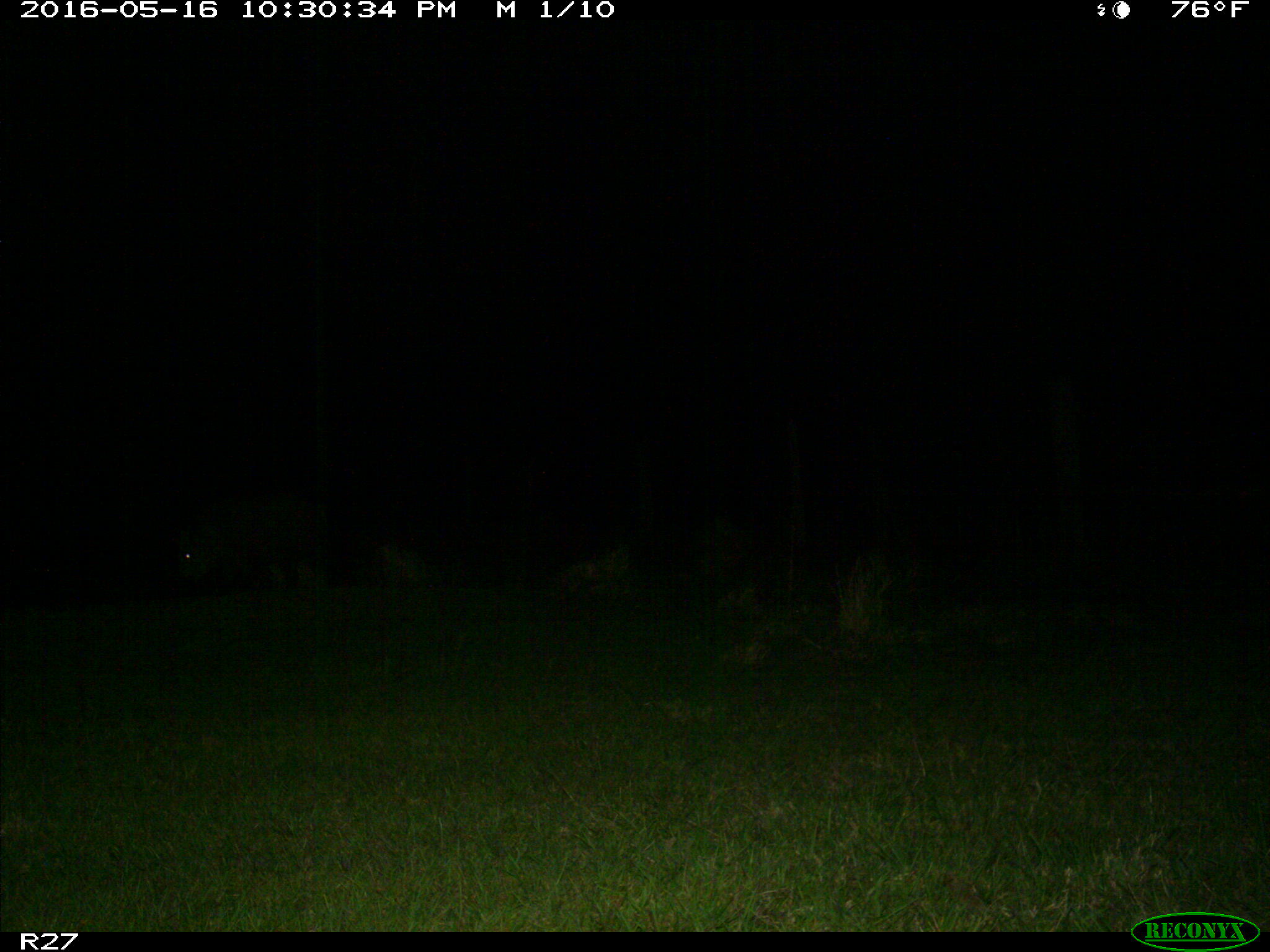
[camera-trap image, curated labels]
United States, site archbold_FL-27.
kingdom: Animalia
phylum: Chordata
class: Mammalia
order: Artiodactyla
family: Suidae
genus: Sus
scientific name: Sus scrofa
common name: wild boar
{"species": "Sus scrofa (wild boar)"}